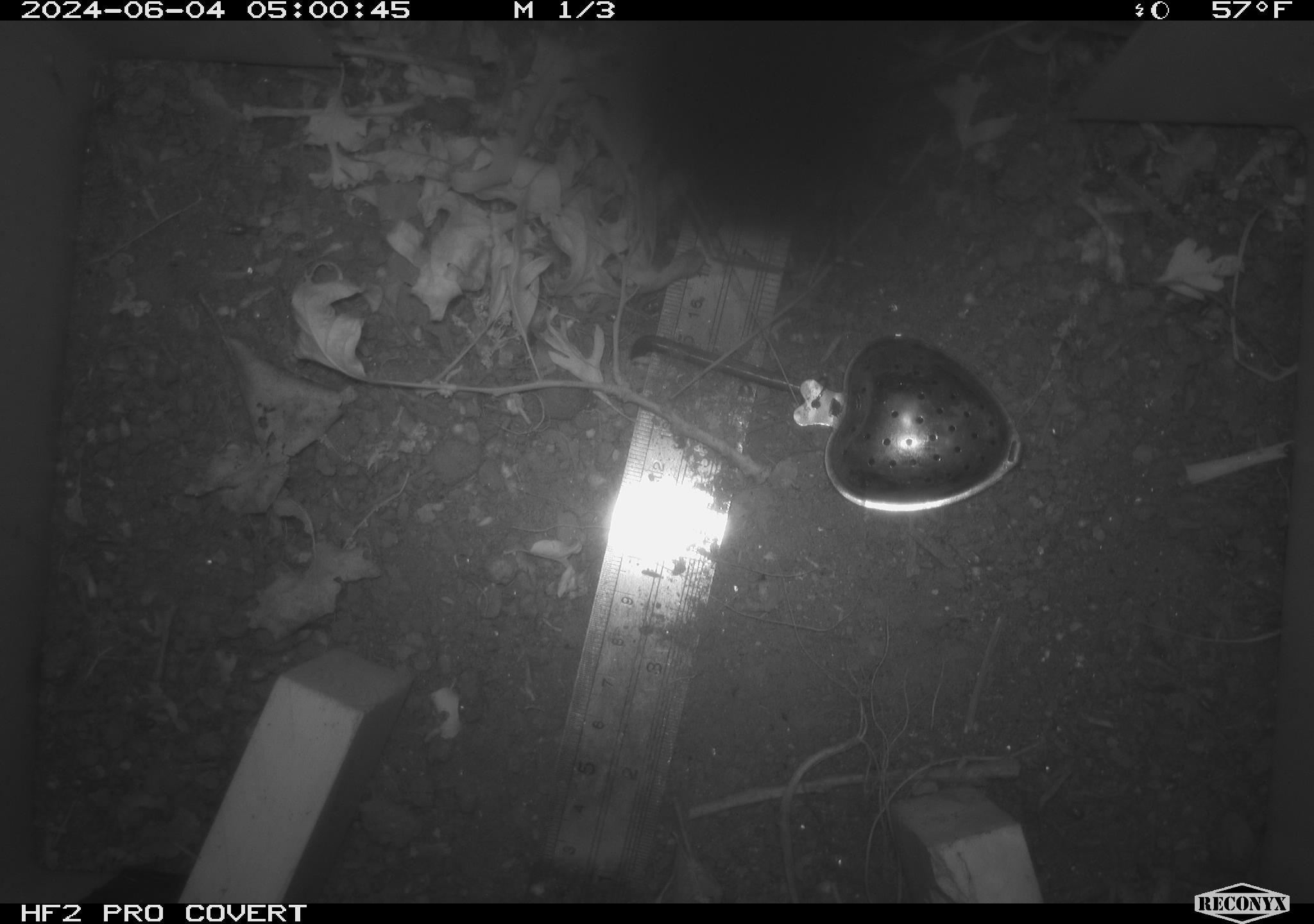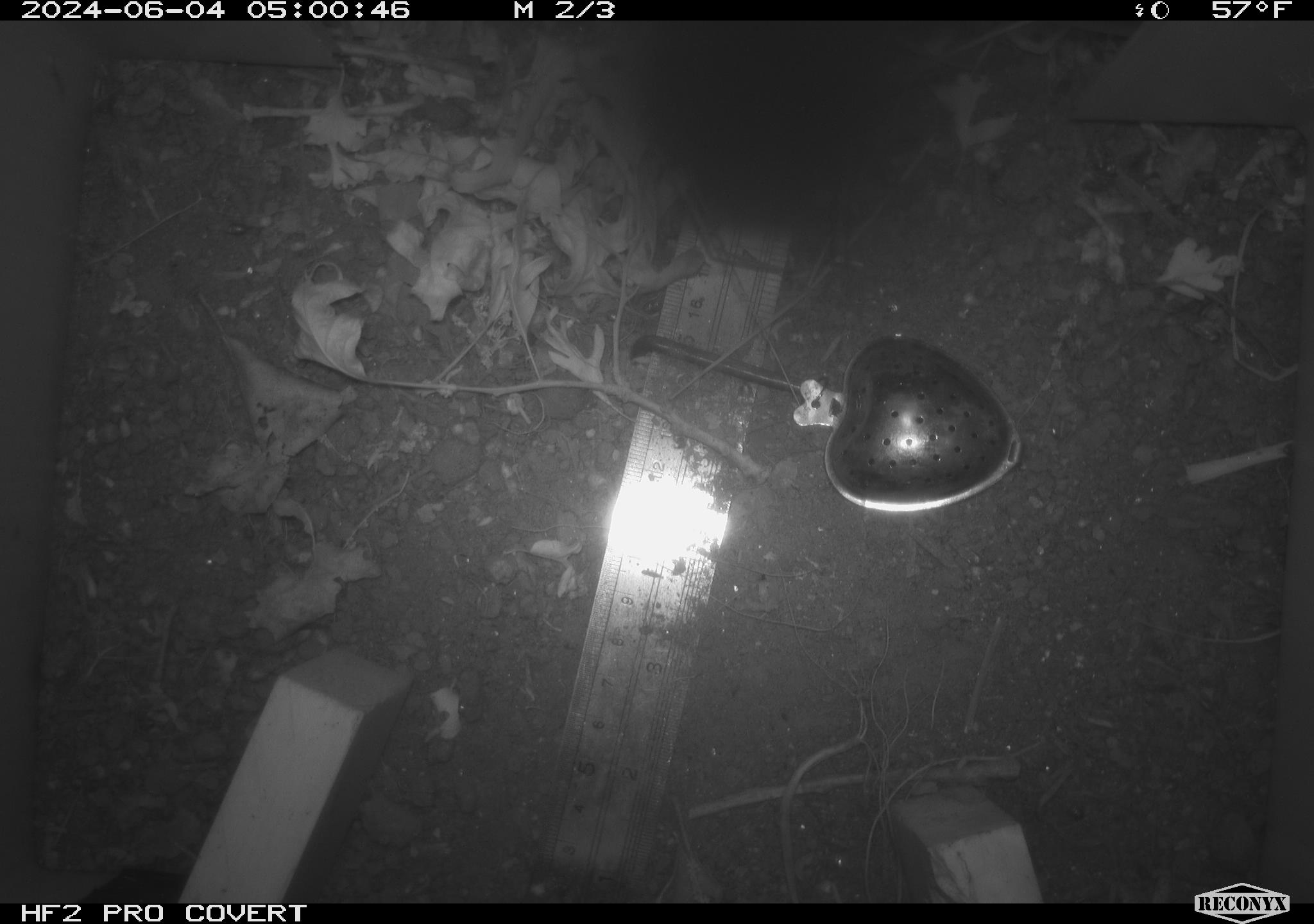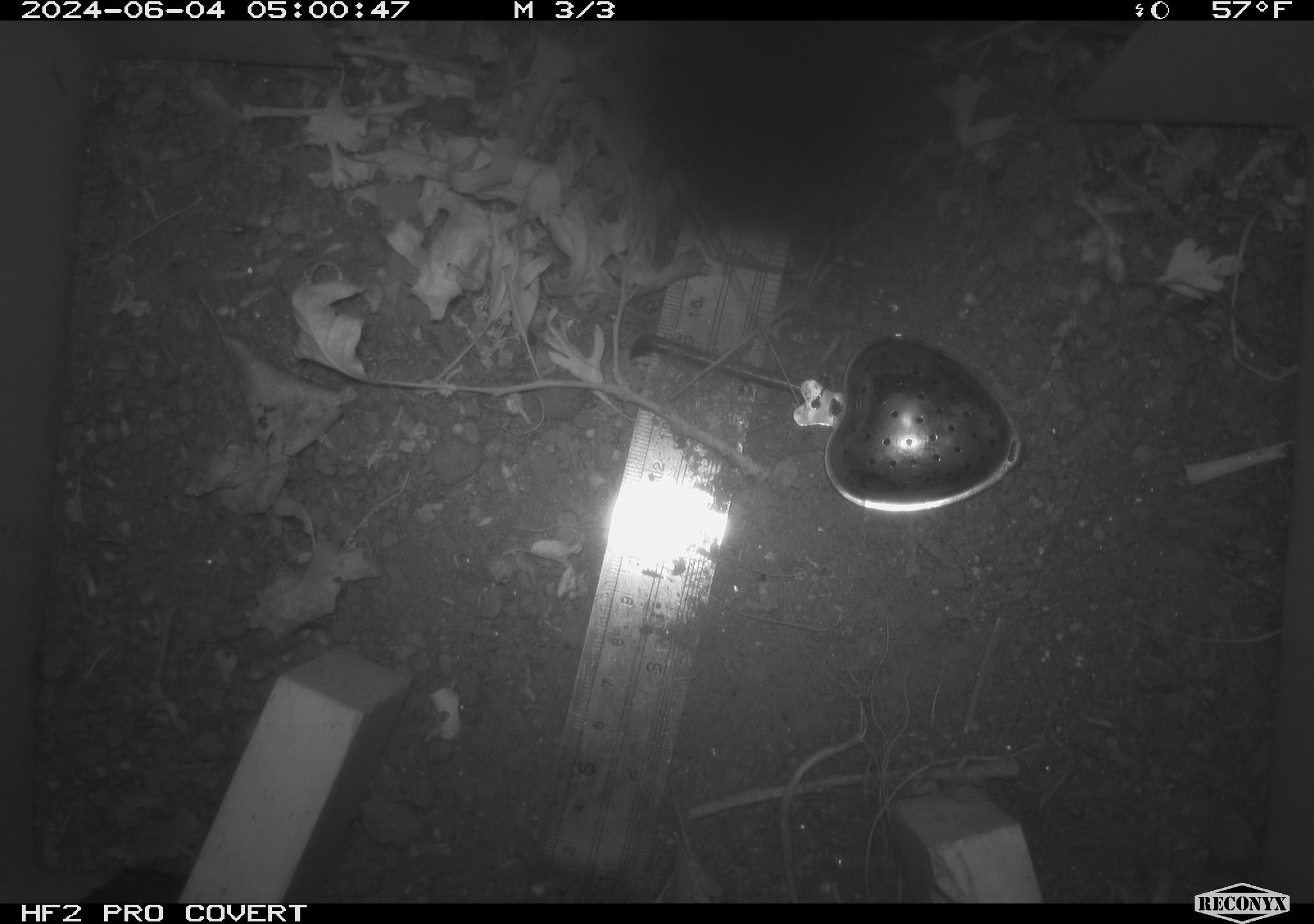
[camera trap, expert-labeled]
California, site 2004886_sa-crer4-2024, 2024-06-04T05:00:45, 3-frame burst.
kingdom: Animalia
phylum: Chordata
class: Mammalia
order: Rodentia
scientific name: Rodentia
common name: mouse species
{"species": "mouse species (Rodentia)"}